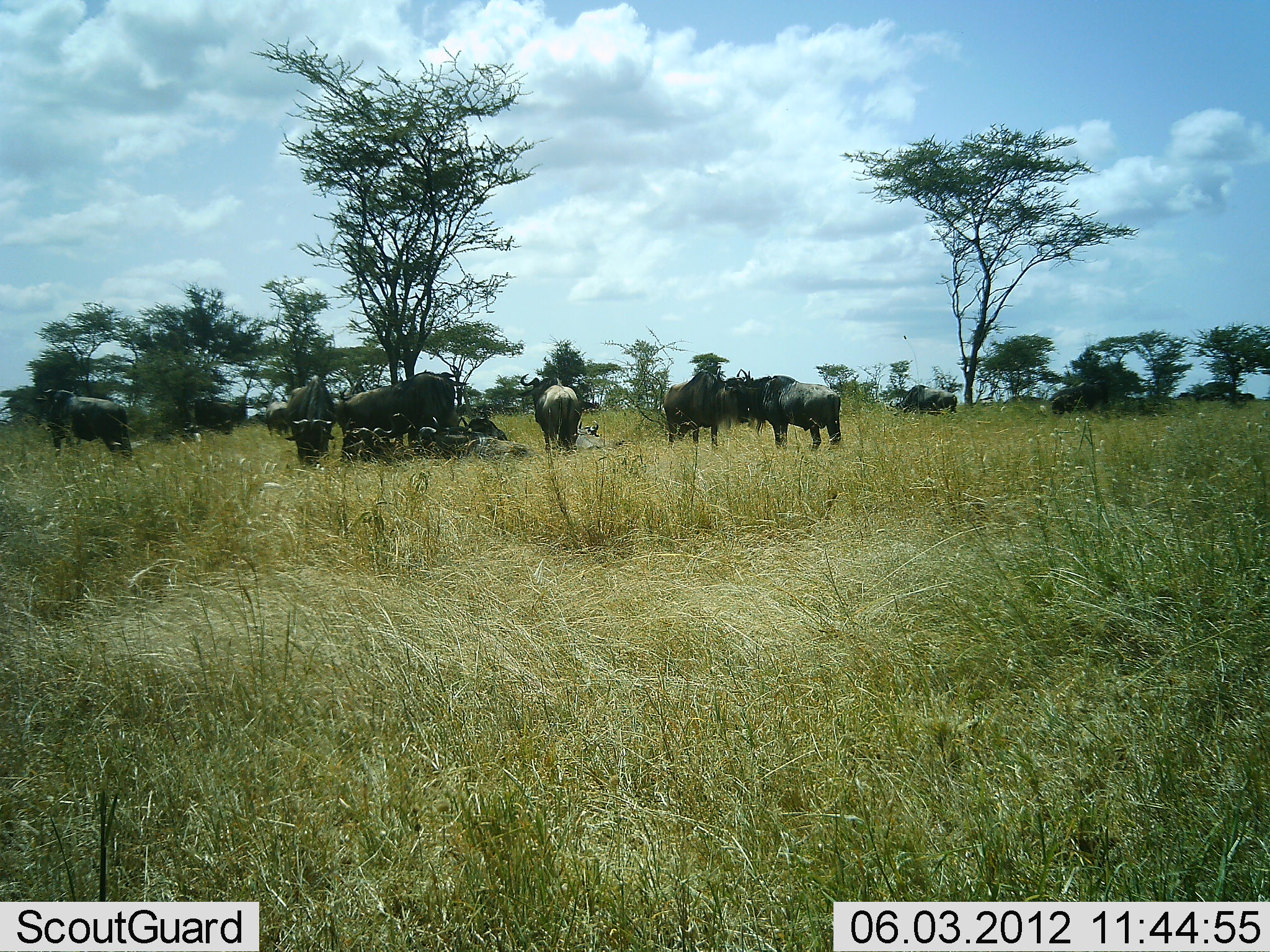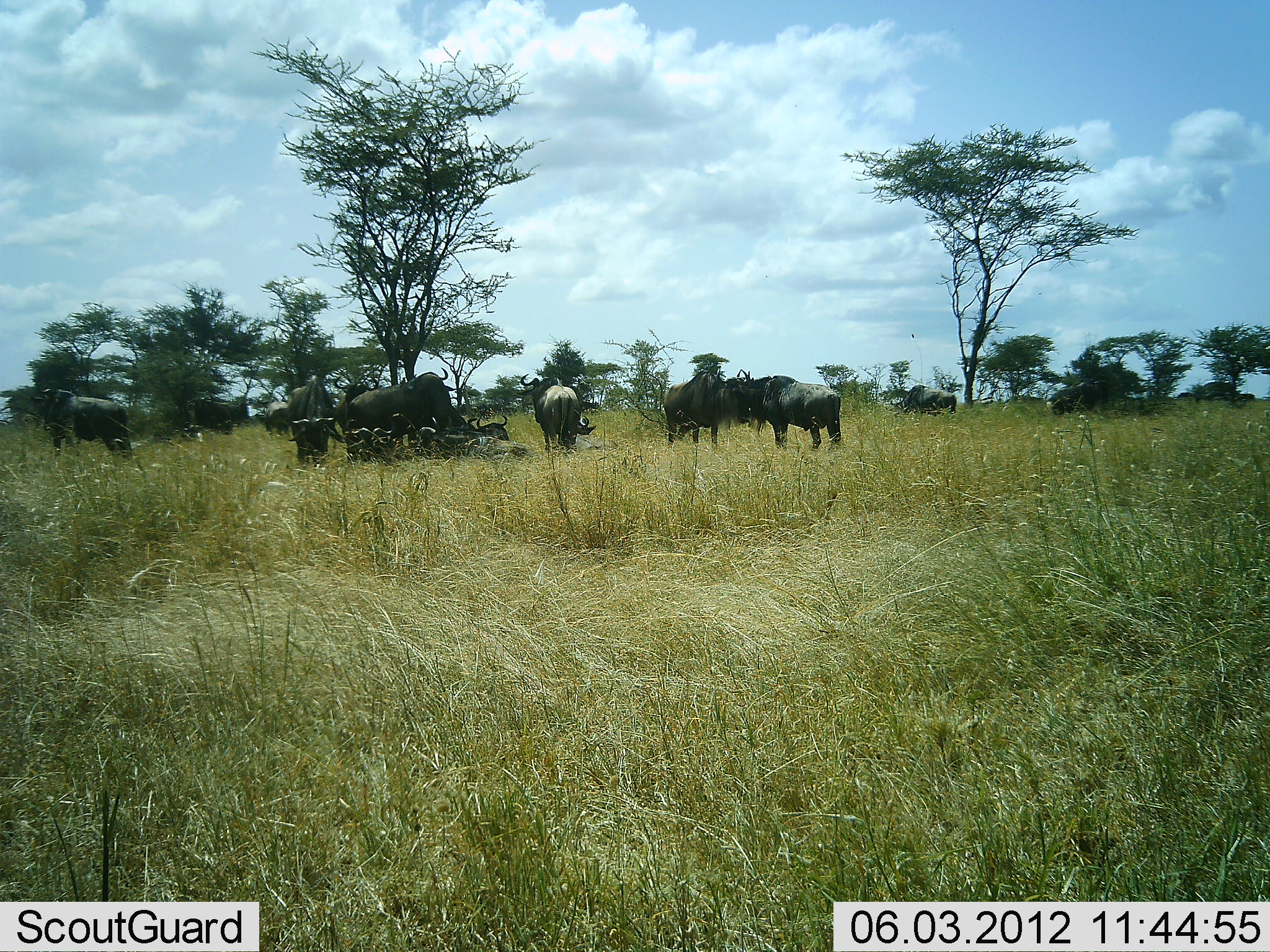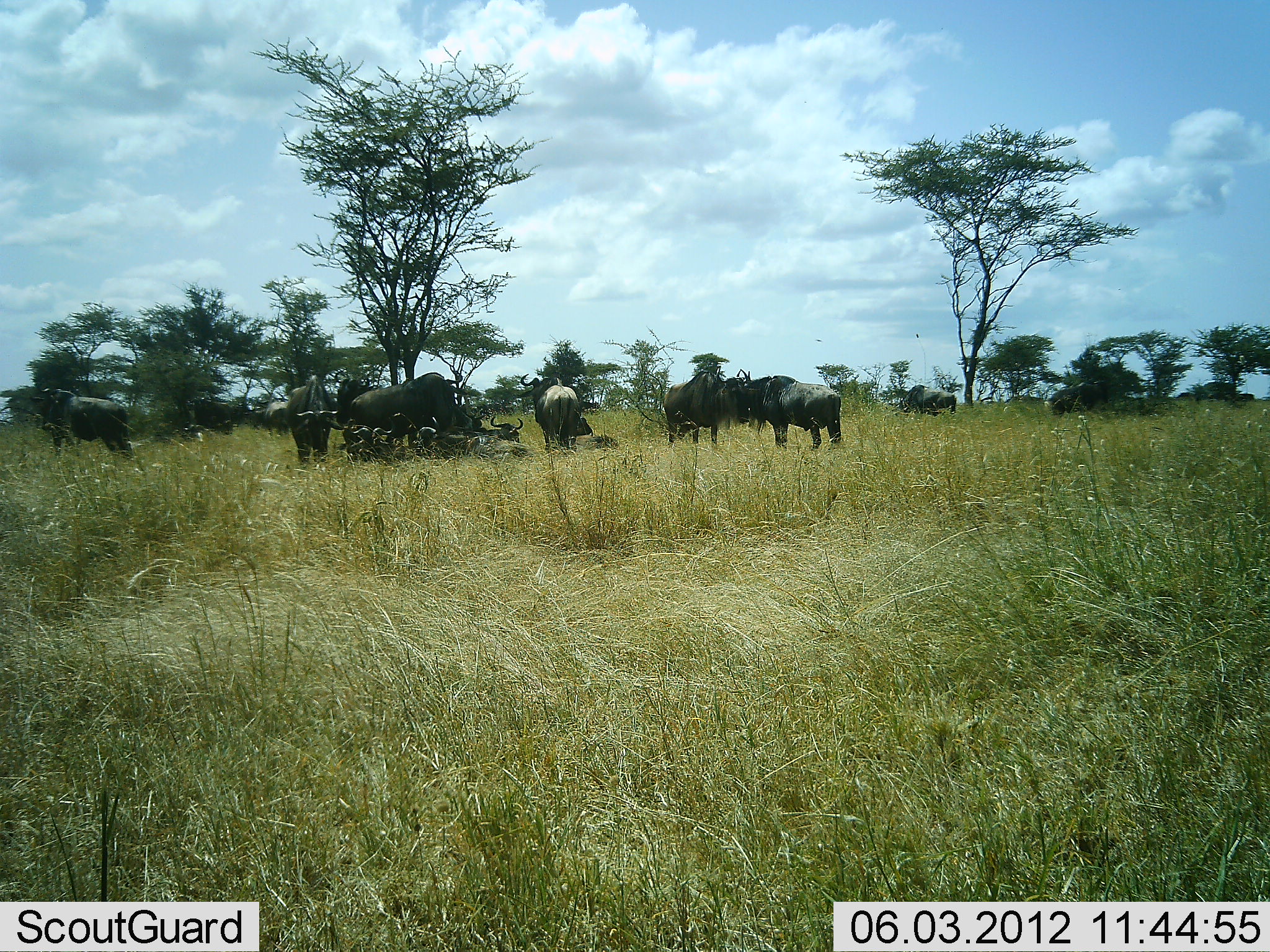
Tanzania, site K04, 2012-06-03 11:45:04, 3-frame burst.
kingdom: Animalia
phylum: Chordata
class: Mammalia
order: Artiodactyla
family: Bovidae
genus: Connochaetes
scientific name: Connochaetes taurinus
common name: blue wildebeest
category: wildebeest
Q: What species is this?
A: Wildebeest (blue wildebeest) (Connochaetes taurinus).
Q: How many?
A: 11-50.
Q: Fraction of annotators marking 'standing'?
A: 70%.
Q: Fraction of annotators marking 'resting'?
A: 90%.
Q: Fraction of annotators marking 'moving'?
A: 0%.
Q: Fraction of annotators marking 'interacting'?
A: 0%.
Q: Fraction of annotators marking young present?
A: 0%.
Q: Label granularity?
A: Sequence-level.